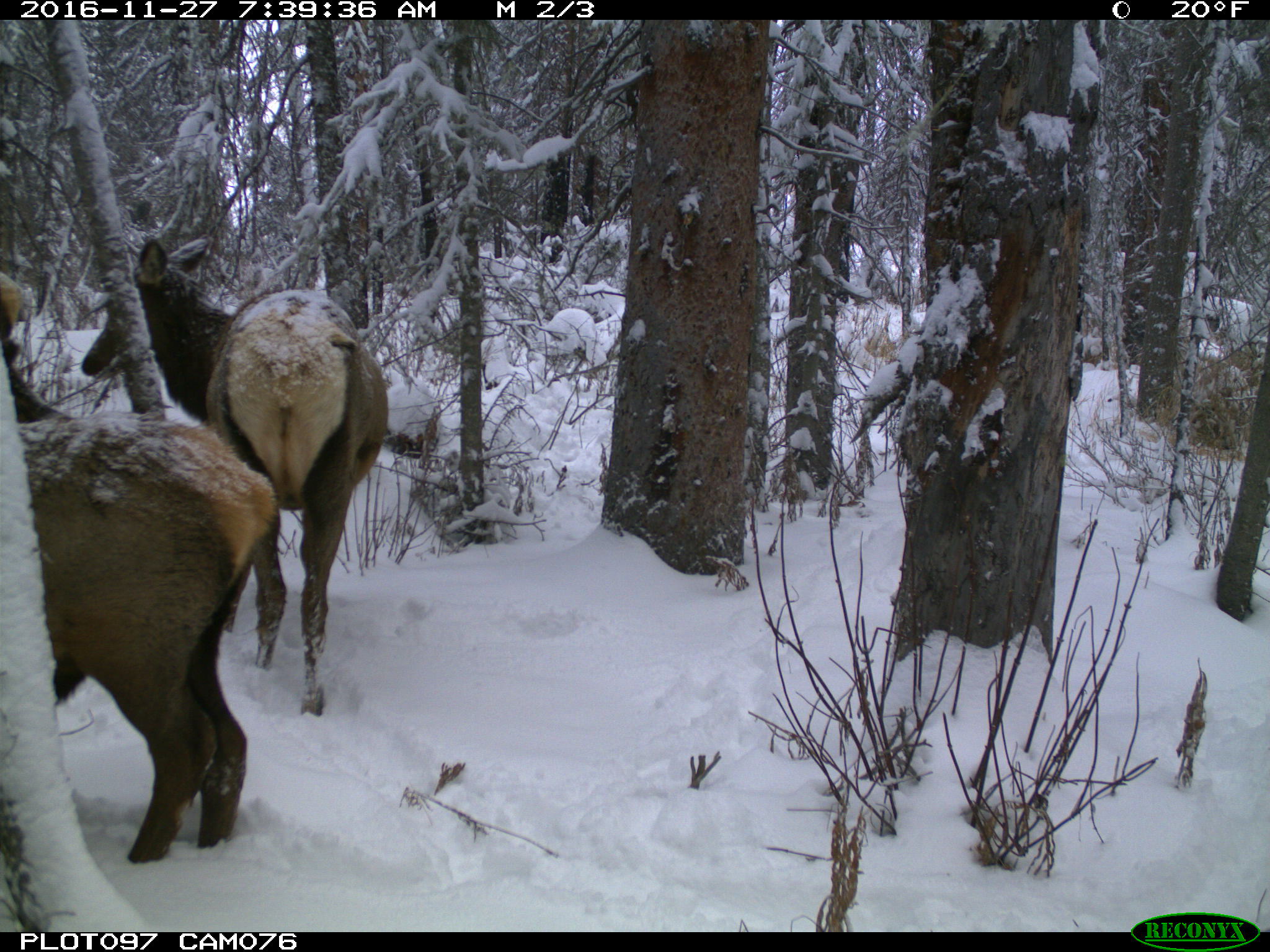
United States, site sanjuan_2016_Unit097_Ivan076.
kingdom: Animalia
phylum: Chordata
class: Mammalia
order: Artiodactyla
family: Cervidae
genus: Cervus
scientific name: Cervus elaphus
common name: red deer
Cervus elaphus (red deer).